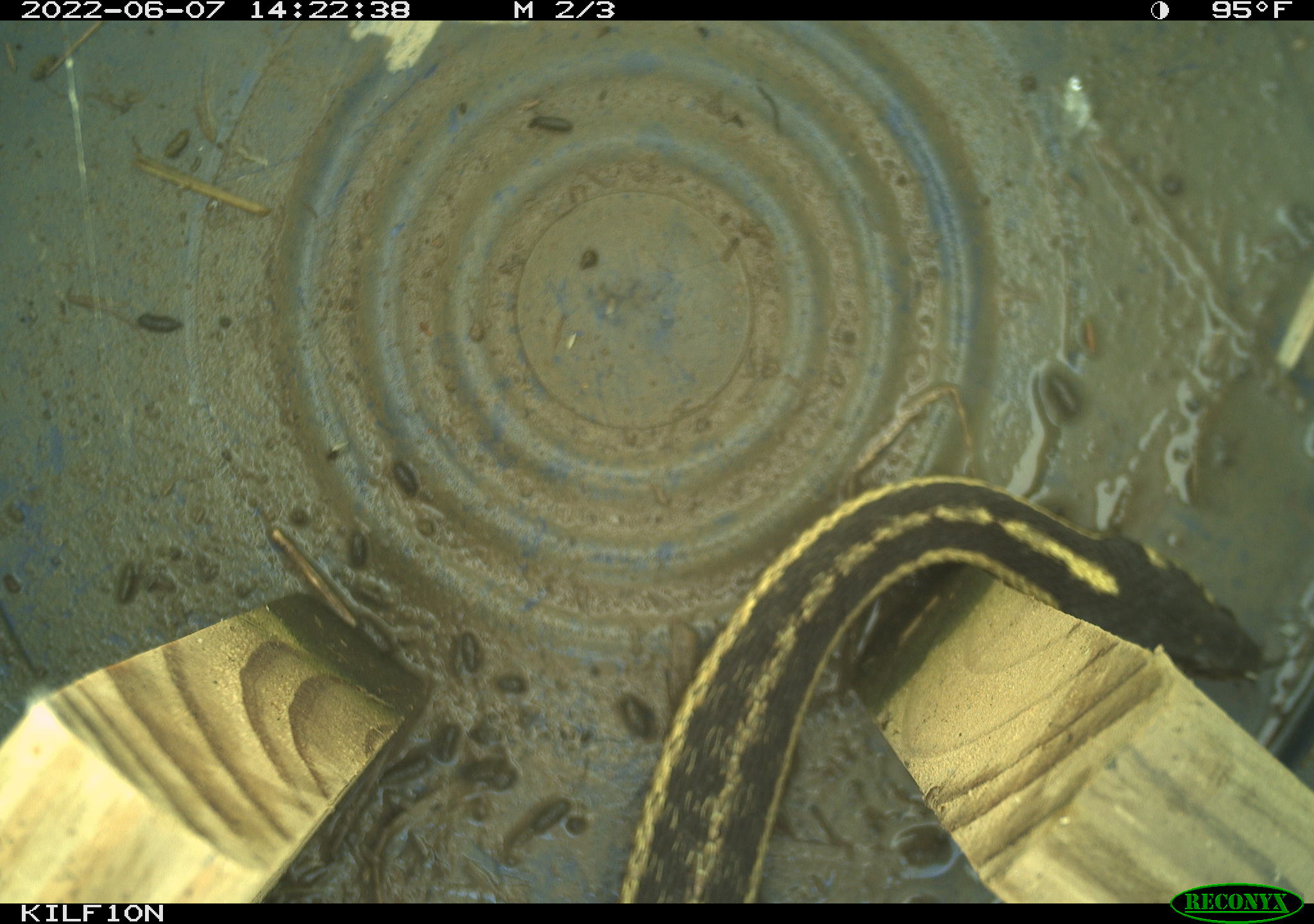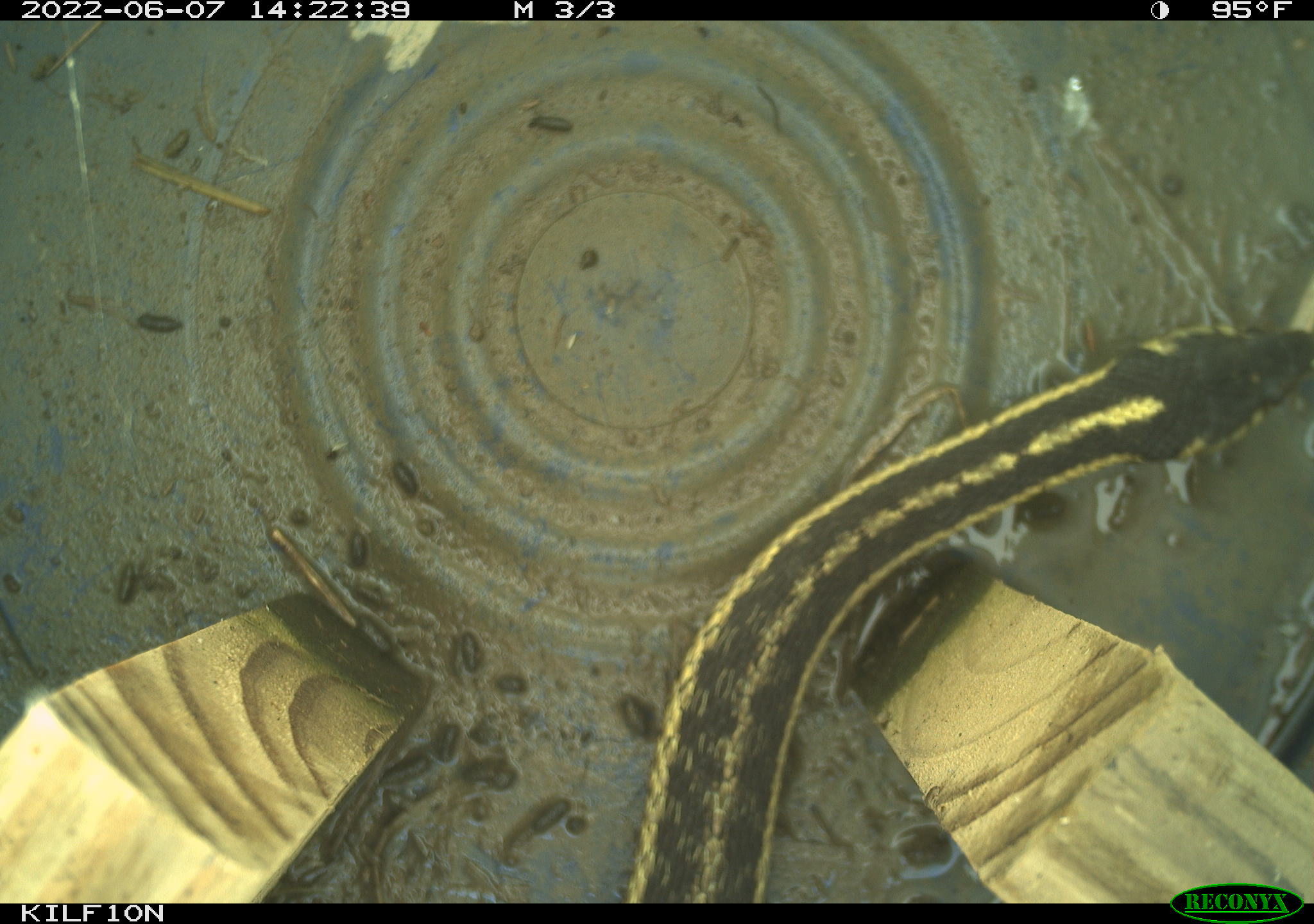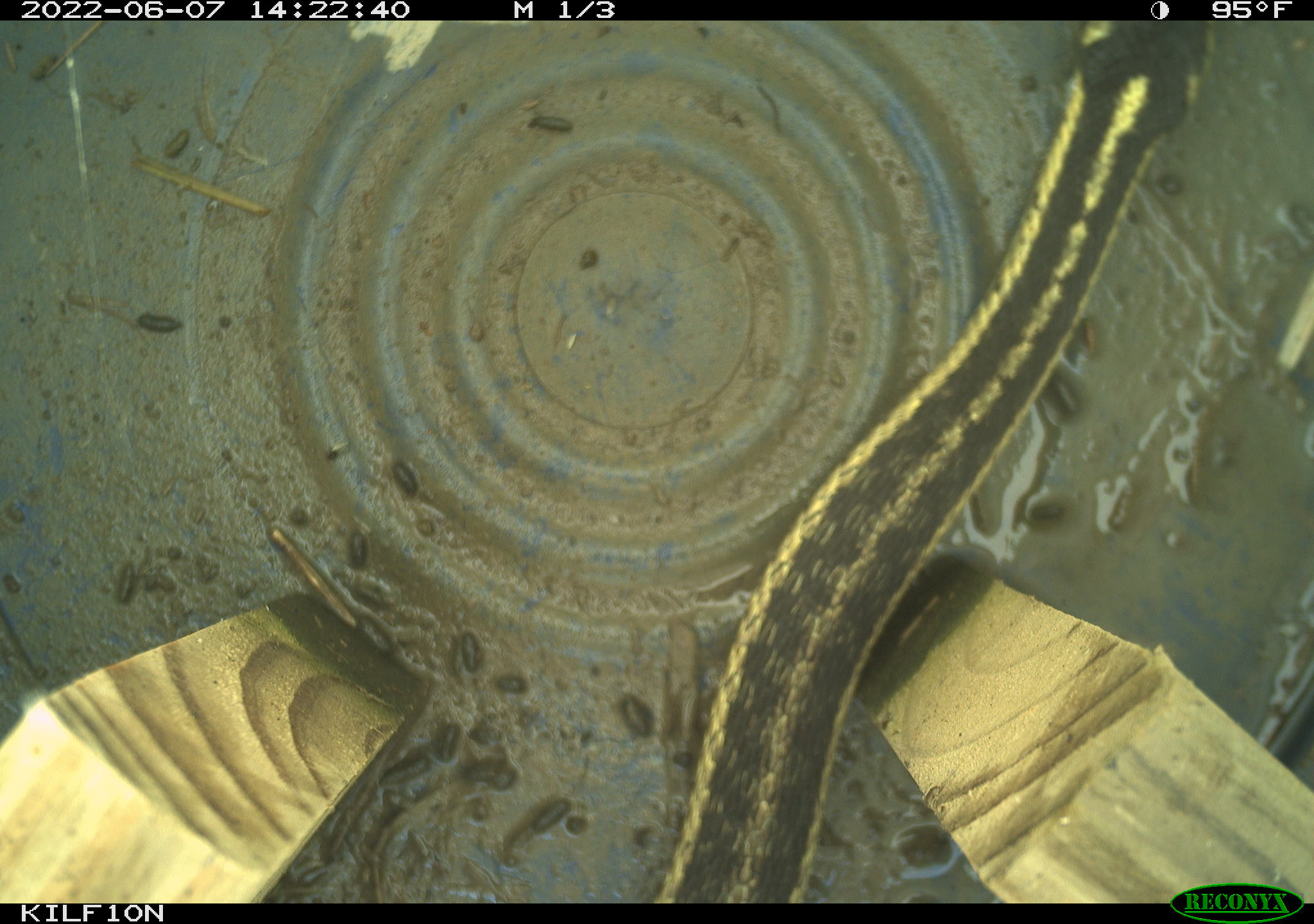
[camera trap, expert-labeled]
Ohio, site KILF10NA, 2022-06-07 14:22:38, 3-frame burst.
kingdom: Animalia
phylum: Chordata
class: Reptilia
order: Squamata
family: Colubridae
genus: Thamnophis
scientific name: Thamnophis sirtalis sirtalis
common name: eastern gartersnake